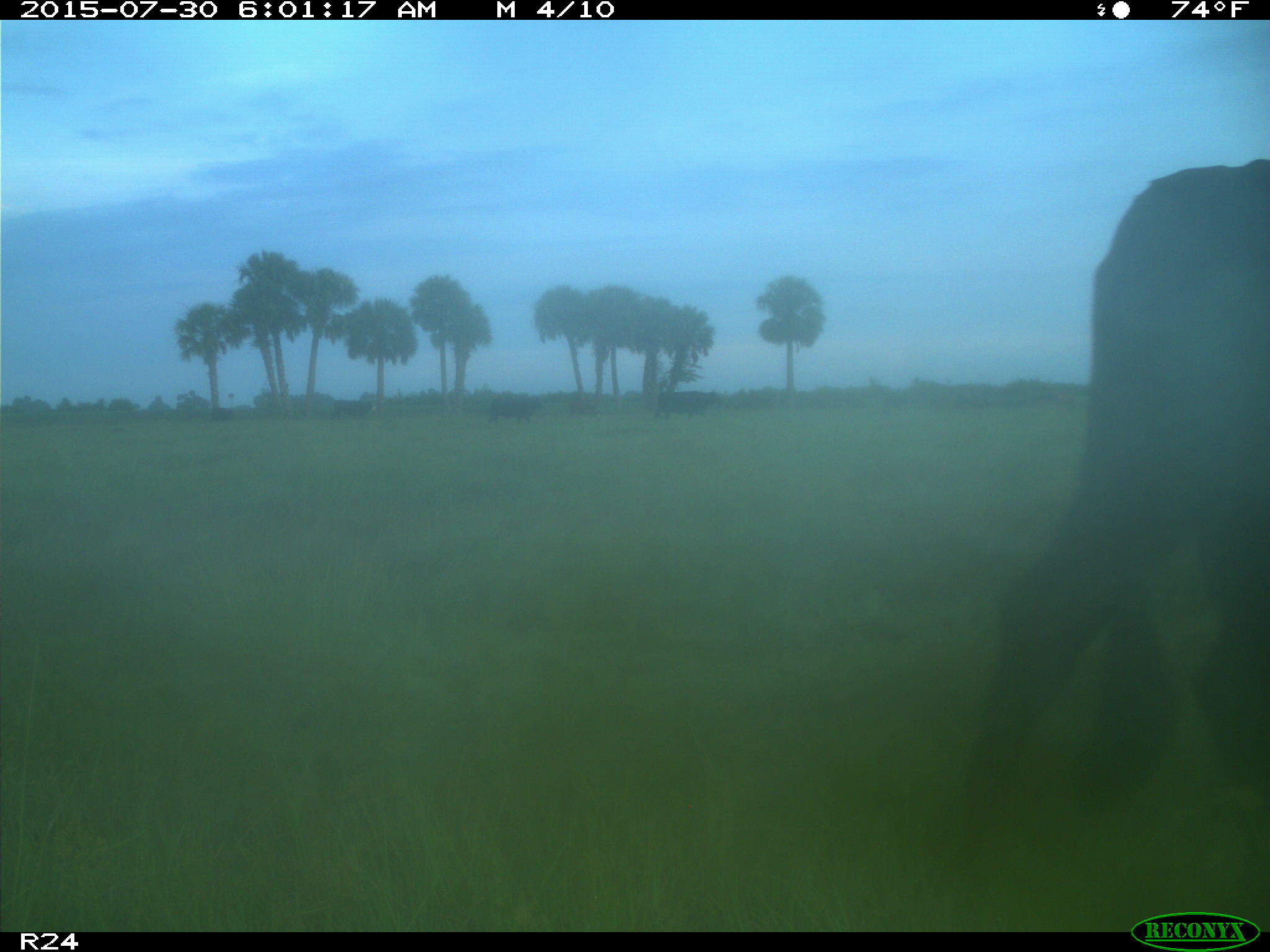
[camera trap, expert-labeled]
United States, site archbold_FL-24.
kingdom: Animalia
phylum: Chordata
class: Mammalia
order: Artiodactyla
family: Bovidae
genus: Bos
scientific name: Bos taurus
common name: domestic cow